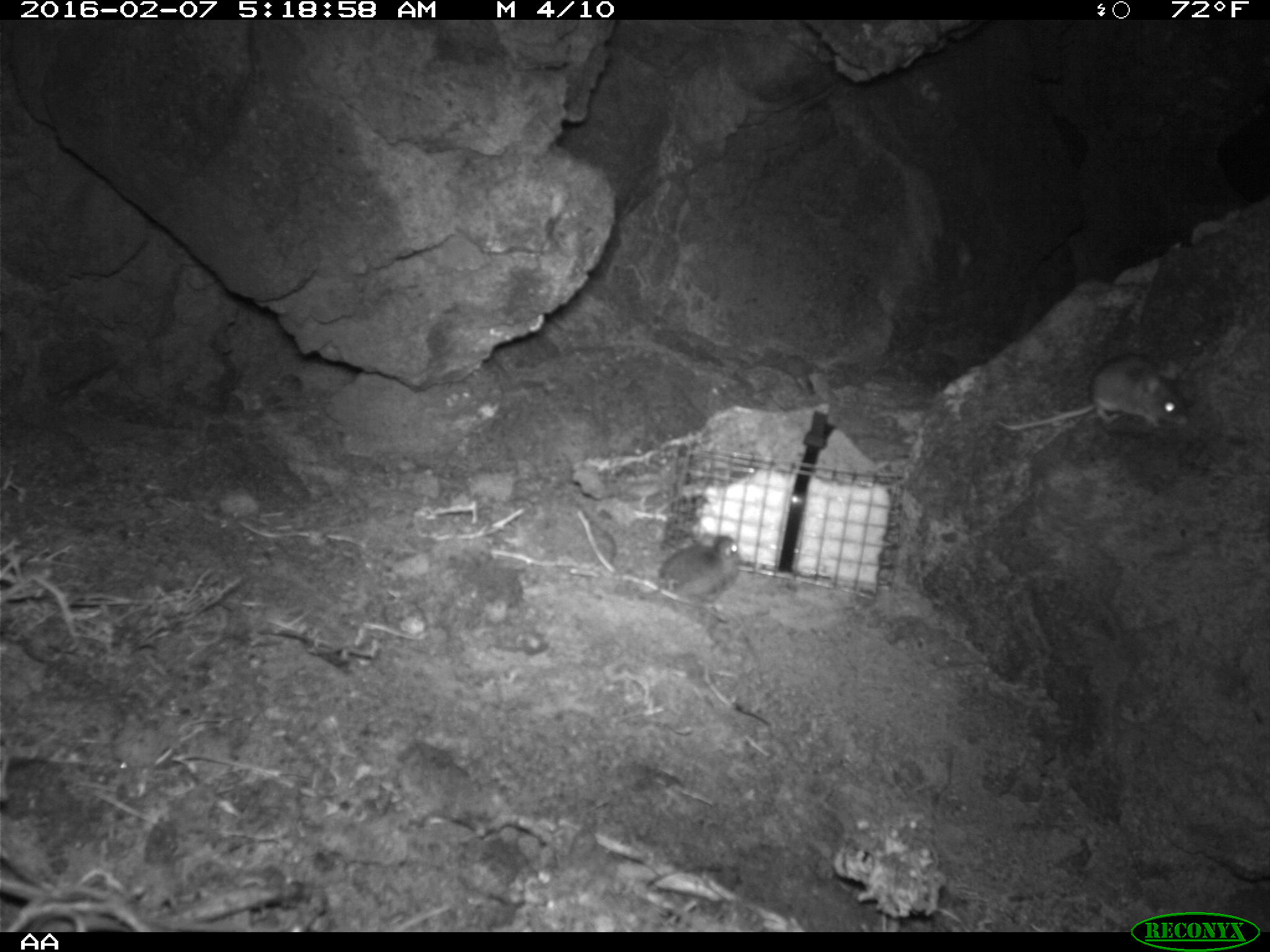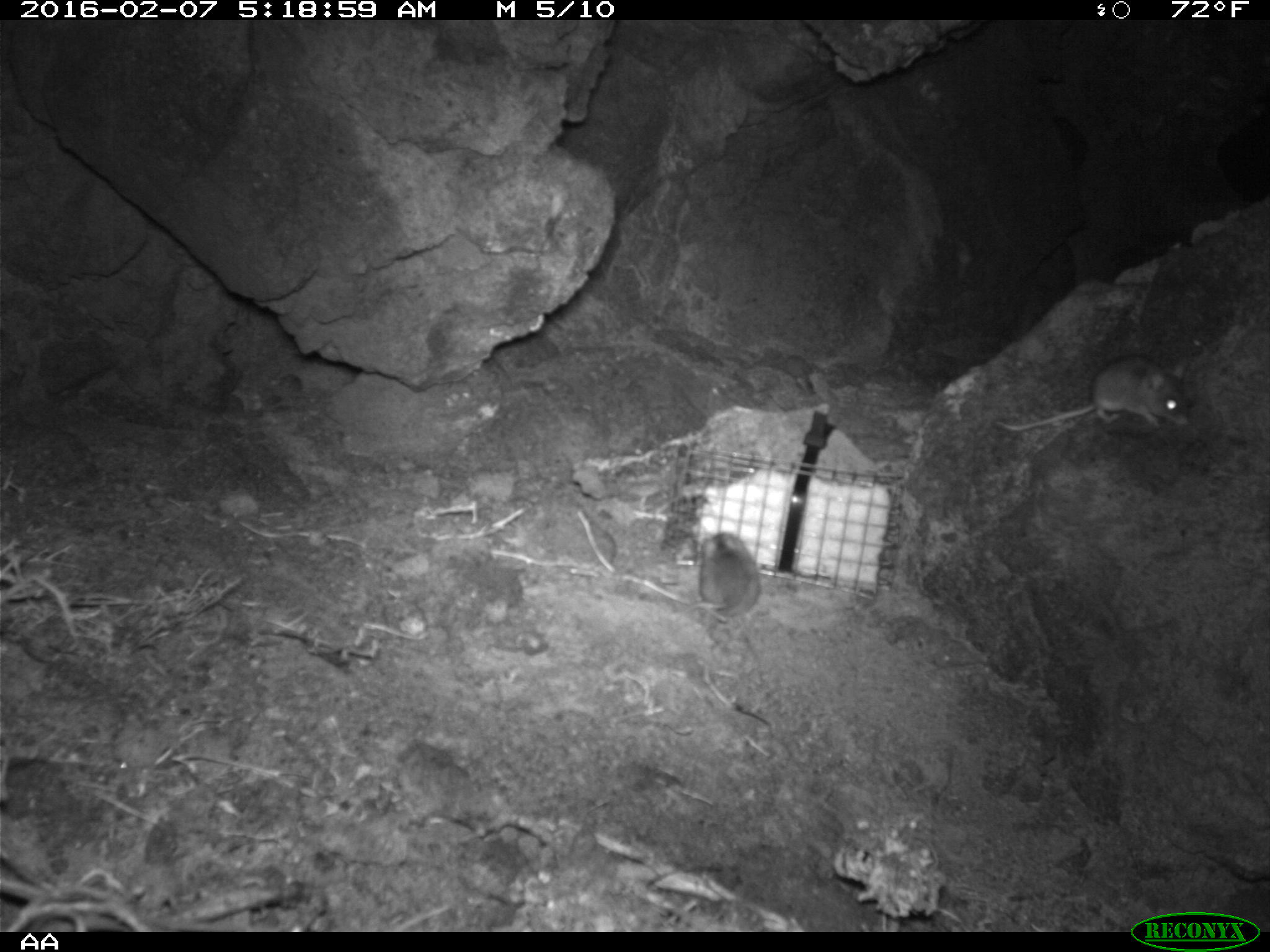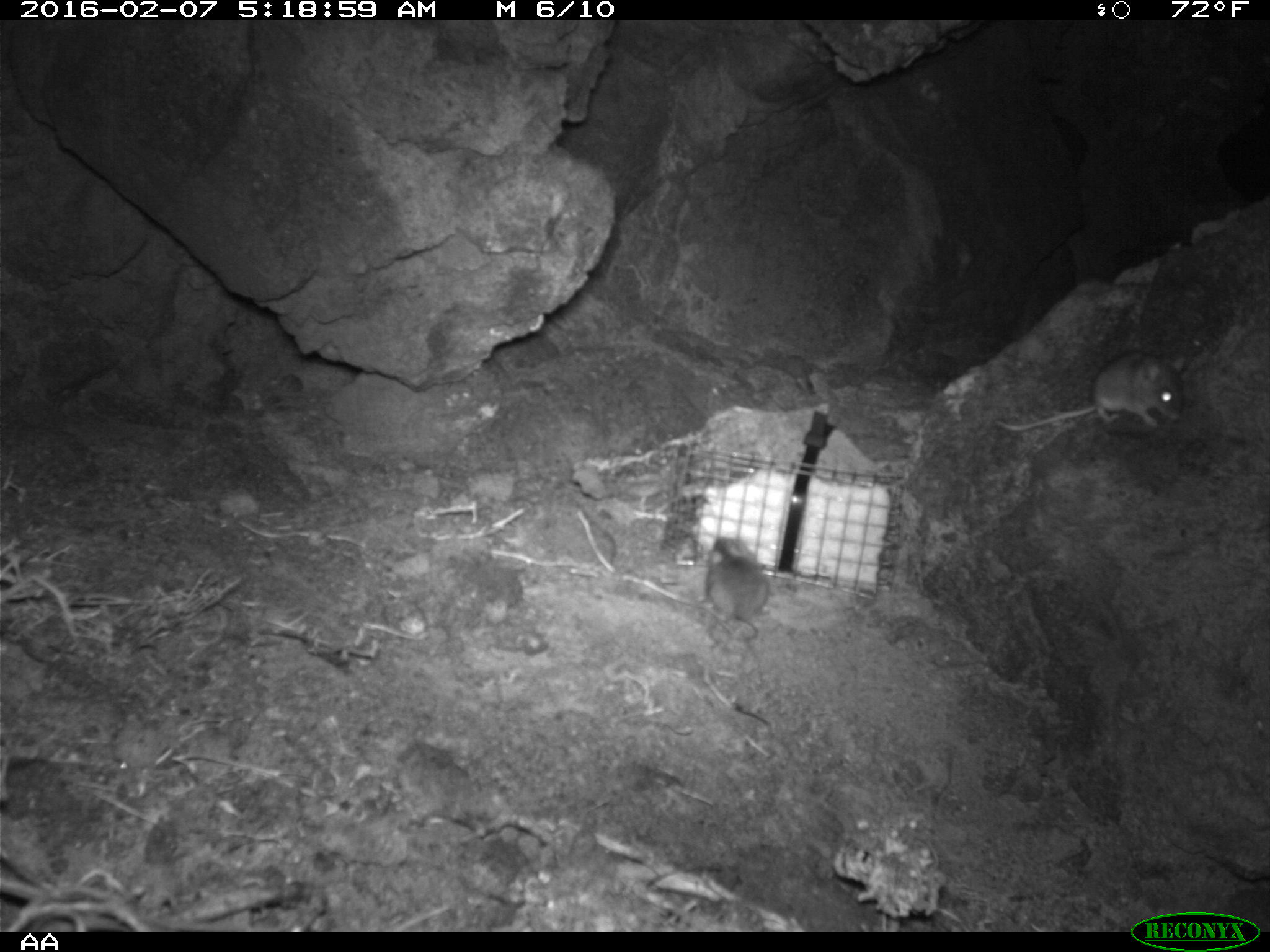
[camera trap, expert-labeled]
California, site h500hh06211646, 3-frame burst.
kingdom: Animalia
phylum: Chordata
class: Mammalia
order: Rodentia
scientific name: Rodentia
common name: rodent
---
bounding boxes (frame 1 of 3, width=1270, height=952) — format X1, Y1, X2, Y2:
rodent: 994, 354, 1191, 432; 636, 534, 741, 606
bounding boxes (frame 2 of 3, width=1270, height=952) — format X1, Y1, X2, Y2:
rodent: 992, 355, 1186, 436; 682, 532, 760, 636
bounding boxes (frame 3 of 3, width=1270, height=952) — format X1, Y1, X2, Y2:
rodent: 994, 348, 1186, 432; 701, 536, 772, 690